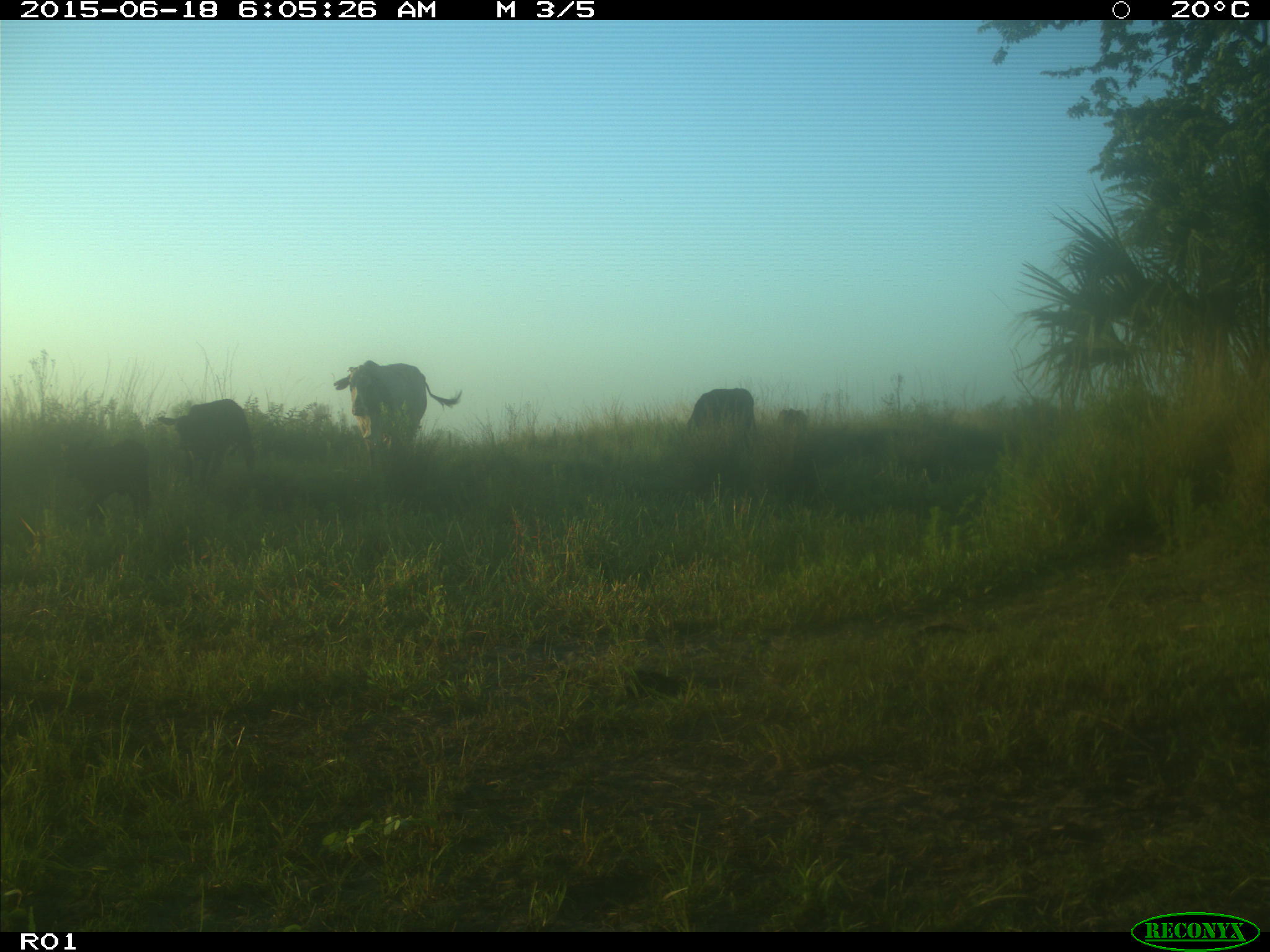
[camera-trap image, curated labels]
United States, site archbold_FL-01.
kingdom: Animalia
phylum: Chordata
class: Mammalia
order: Artiodactyla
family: Bovidae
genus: Bos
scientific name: Bos taurus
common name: domestic cow